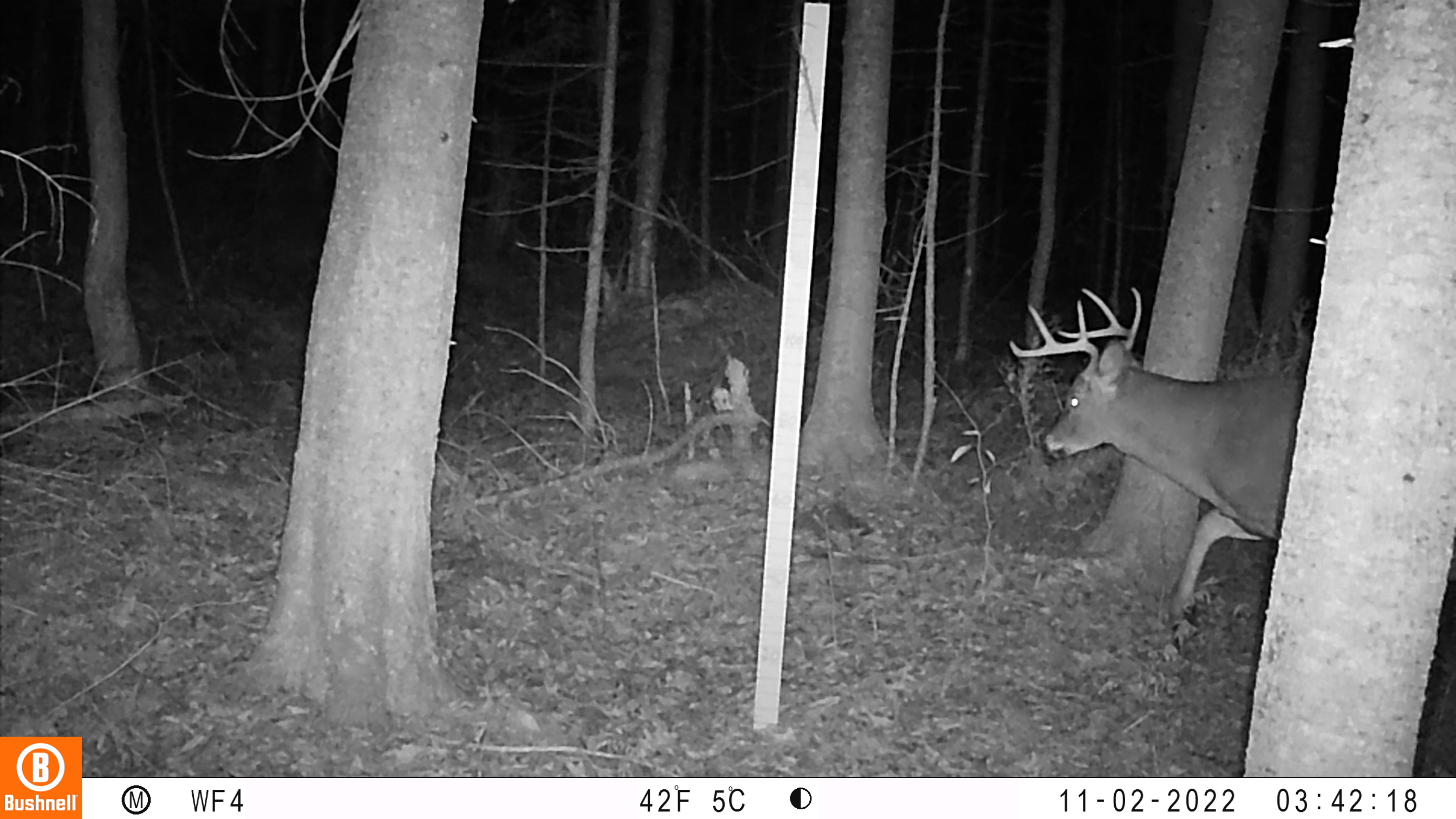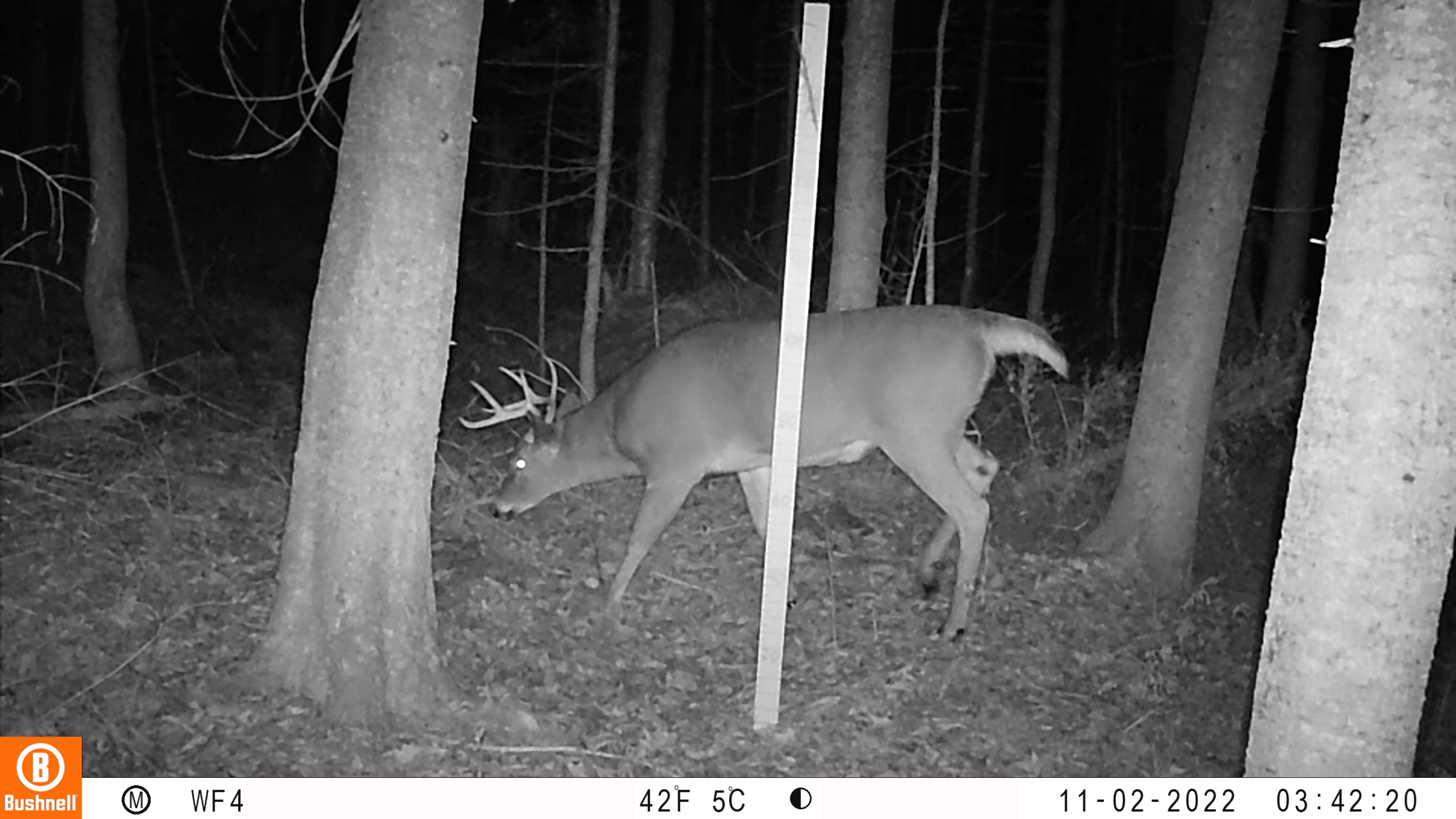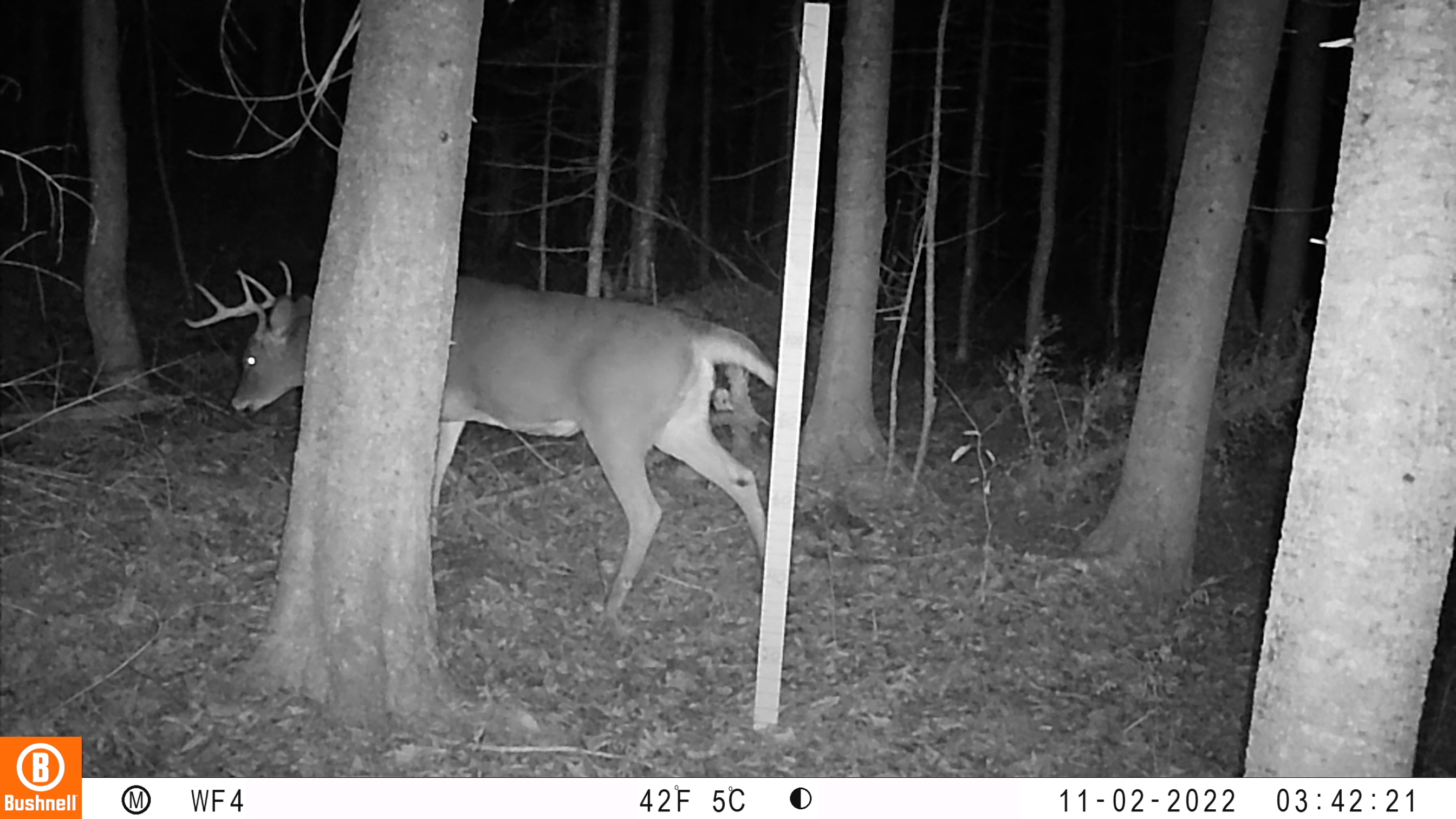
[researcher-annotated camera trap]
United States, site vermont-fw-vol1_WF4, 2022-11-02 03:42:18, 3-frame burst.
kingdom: Animalia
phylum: Chordata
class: Mammalia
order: Artiodactyla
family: Cervidae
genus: Odocoileus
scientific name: Odocoileus virginianus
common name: white-tailed deer